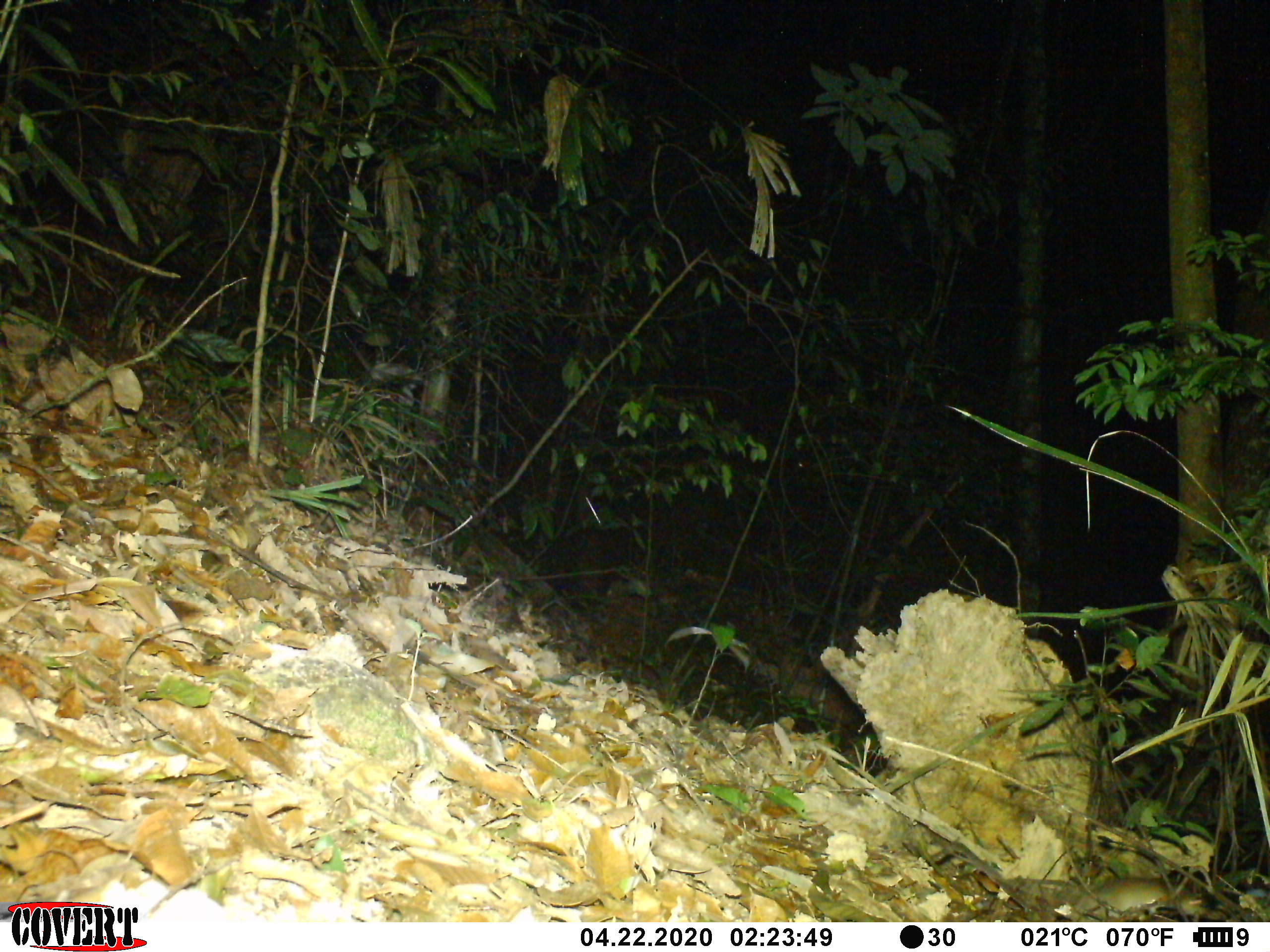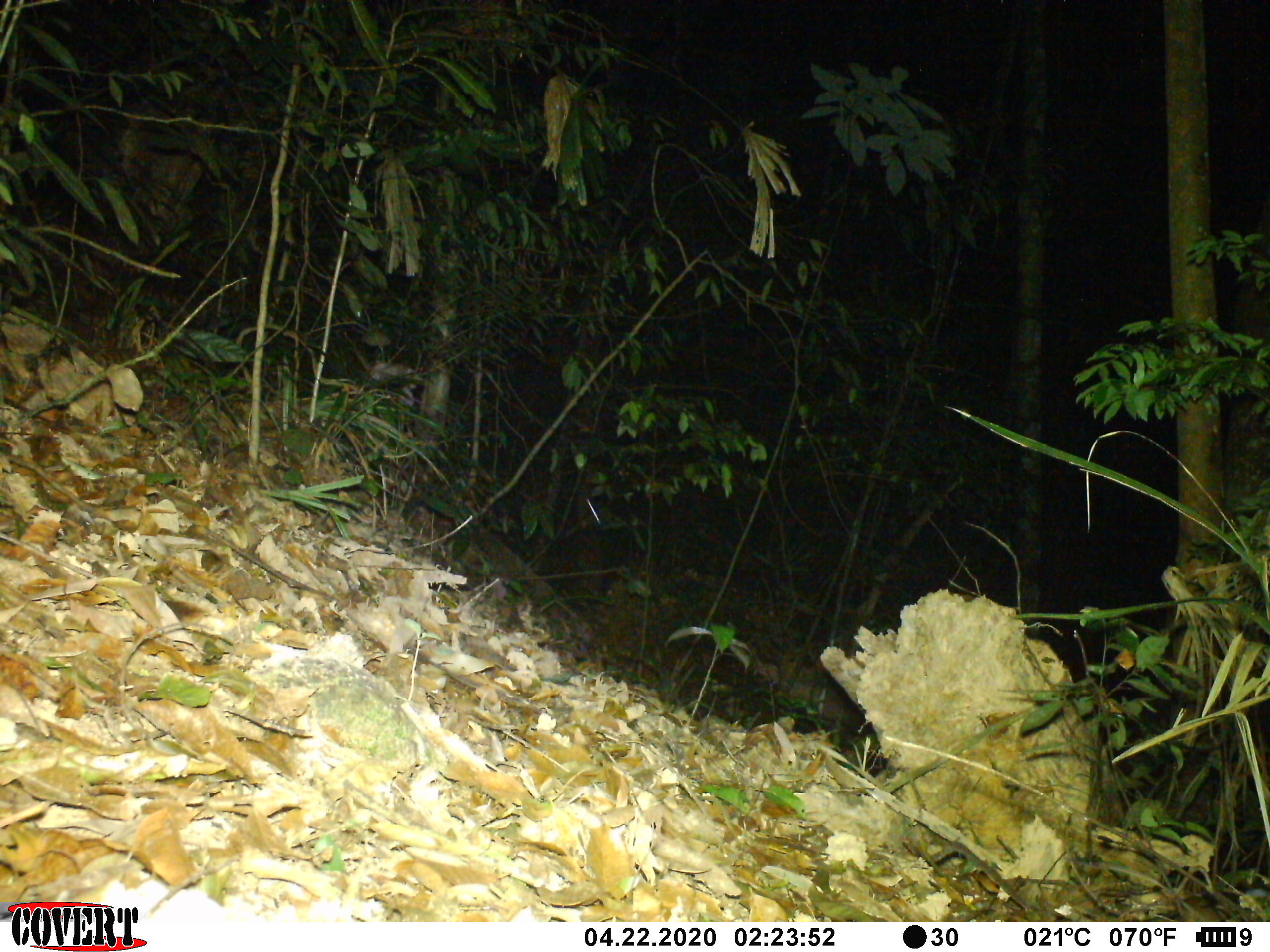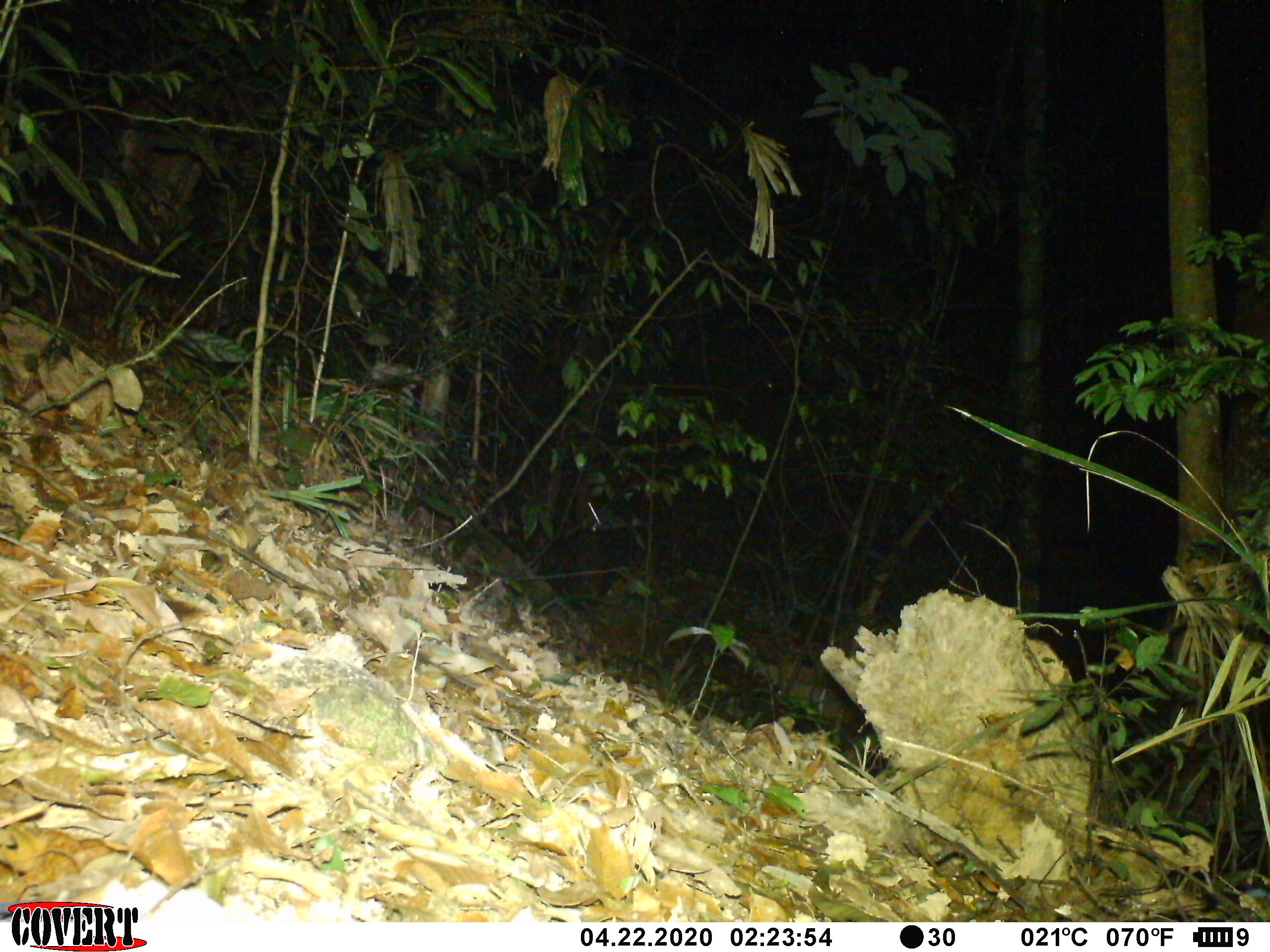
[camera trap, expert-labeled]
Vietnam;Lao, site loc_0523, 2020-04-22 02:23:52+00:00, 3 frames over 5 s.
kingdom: Animalia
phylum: Chordata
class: Mammalia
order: Rodentia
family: Muridae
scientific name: Muridae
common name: old-world mice and rats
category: unidentified murid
Unidentified murid (old-world mice and rats) (Muridae). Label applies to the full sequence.